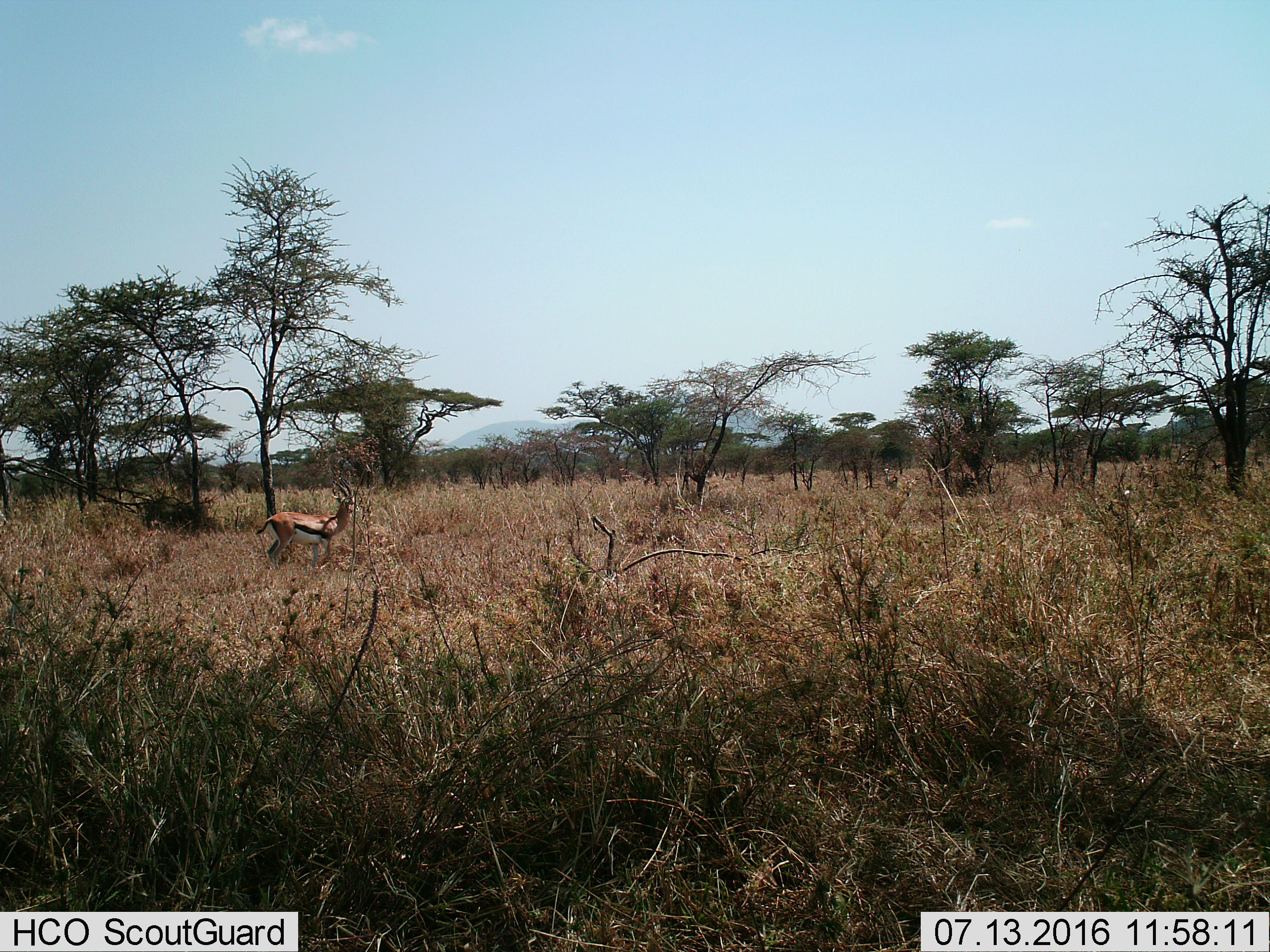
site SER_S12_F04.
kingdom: Animalia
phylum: Chordata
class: Mammalia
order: Artiodactyla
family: Bovidae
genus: Eudorcas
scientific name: Eudorcas thomsonii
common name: thomson's gazelle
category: gazellethomsons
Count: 1.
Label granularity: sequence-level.